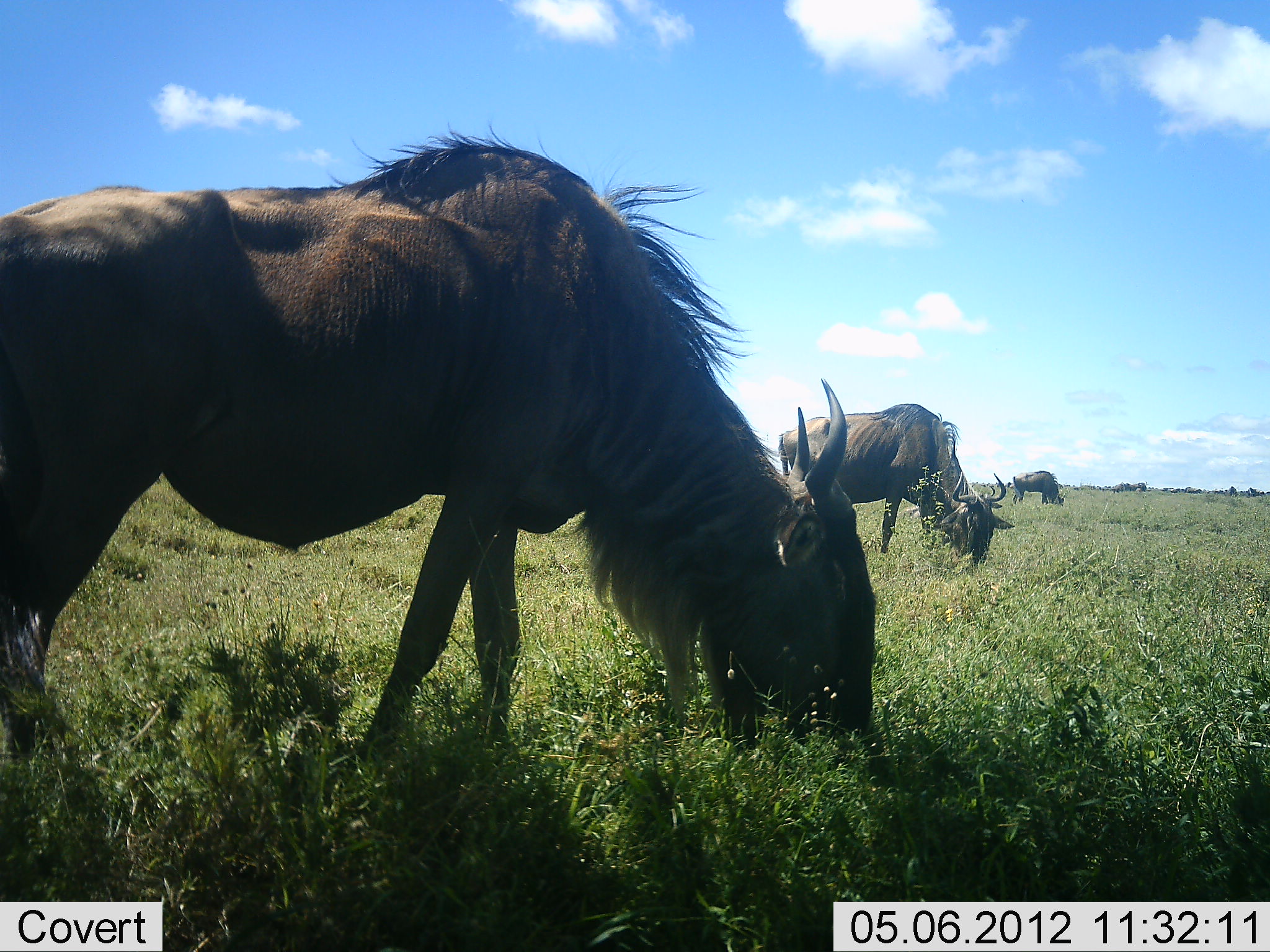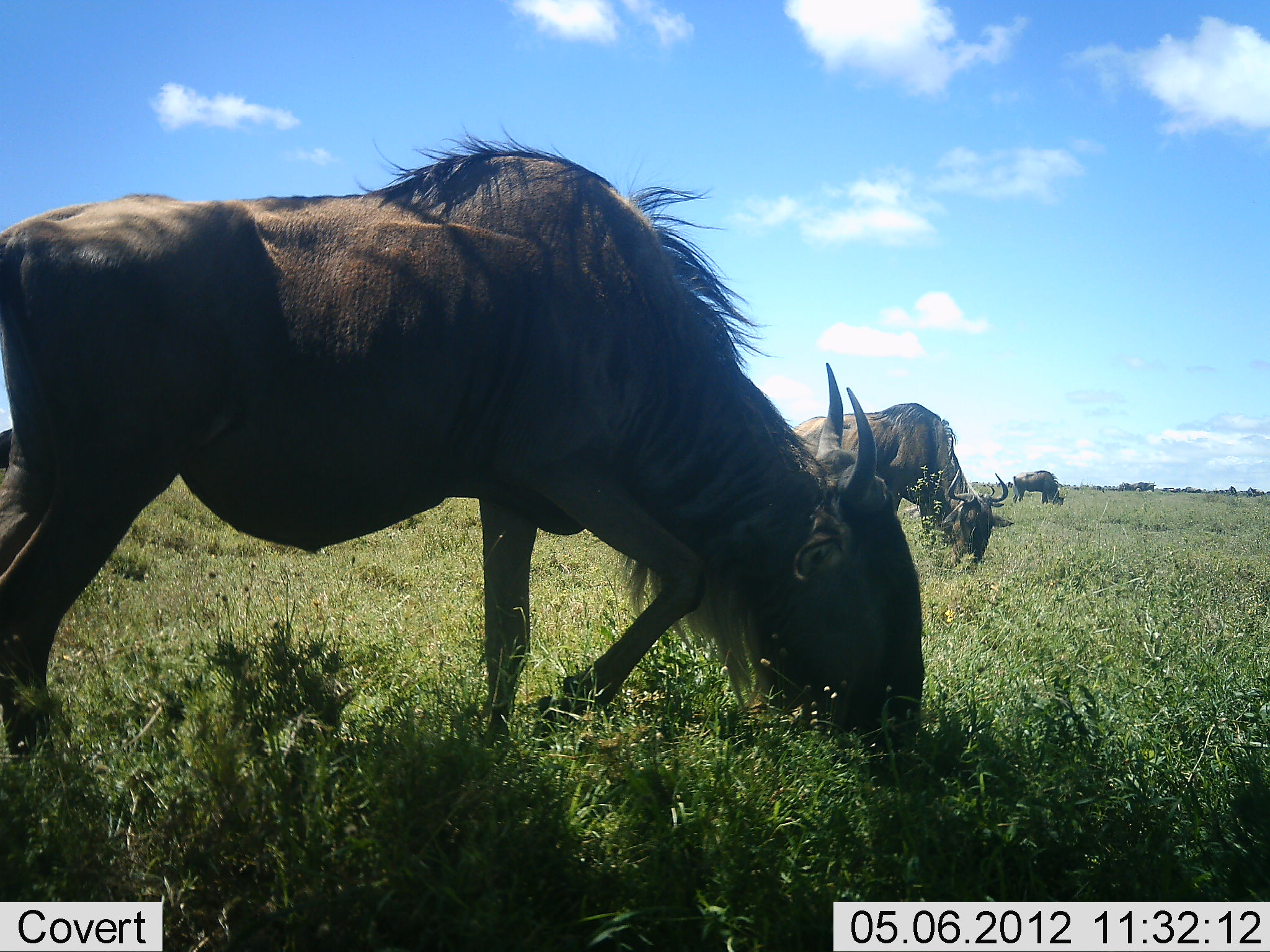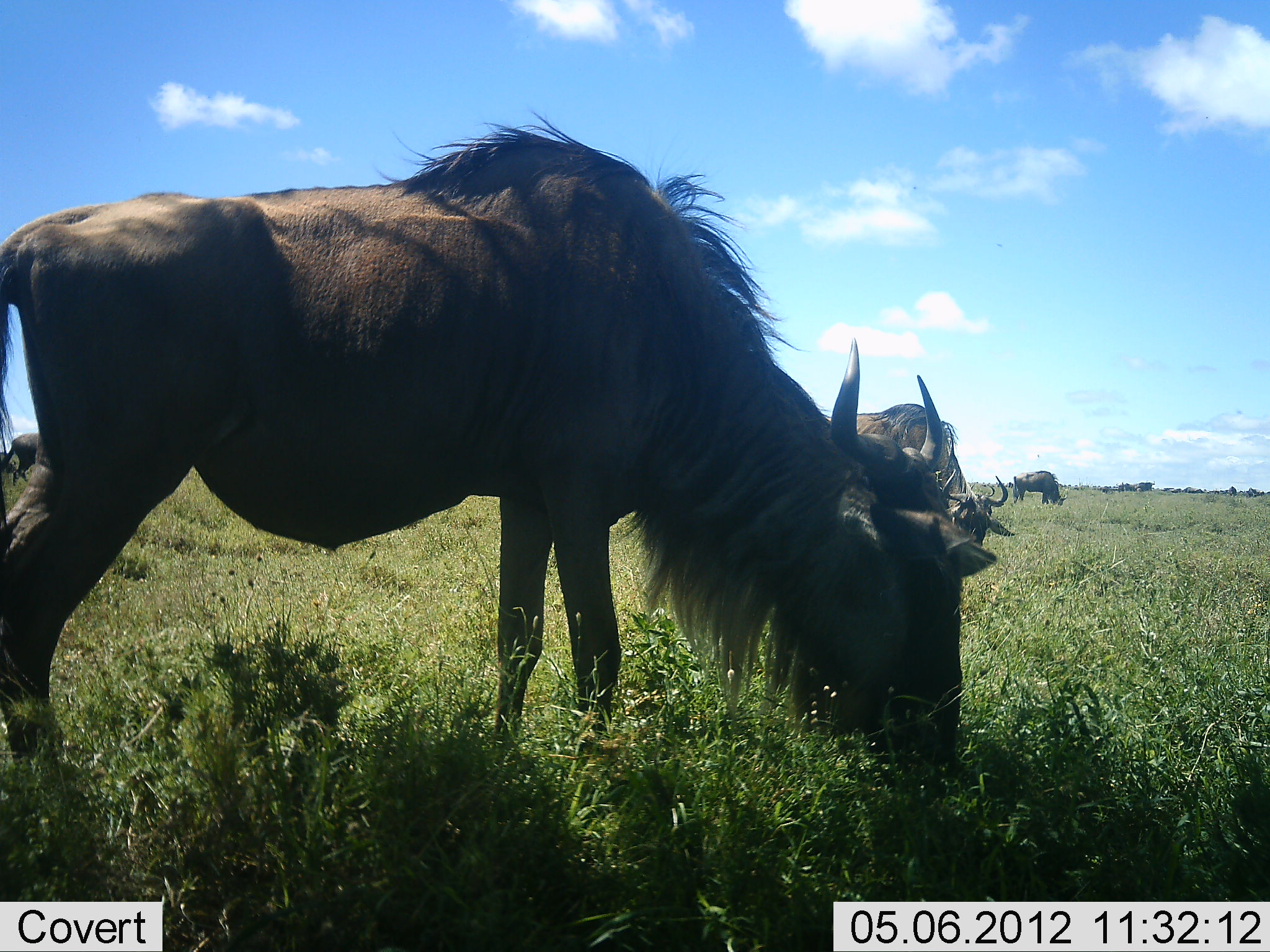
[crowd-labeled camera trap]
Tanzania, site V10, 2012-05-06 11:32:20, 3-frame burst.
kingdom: Animalia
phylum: Chordata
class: Mammalia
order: Artiodactyla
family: Bovidae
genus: Connochaetes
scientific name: Connochaetes taurinus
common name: blue wildebeest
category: wildebeest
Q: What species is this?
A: Wildebeest (blue wildebeest) (Connochaetes taurinus).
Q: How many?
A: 5.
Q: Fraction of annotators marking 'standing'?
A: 20%.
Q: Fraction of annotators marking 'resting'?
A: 0%.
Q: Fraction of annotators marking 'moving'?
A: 10%.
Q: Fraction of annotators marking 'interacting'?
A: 0%.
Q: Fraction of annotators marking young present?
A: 0%.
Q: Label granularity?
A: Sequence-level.